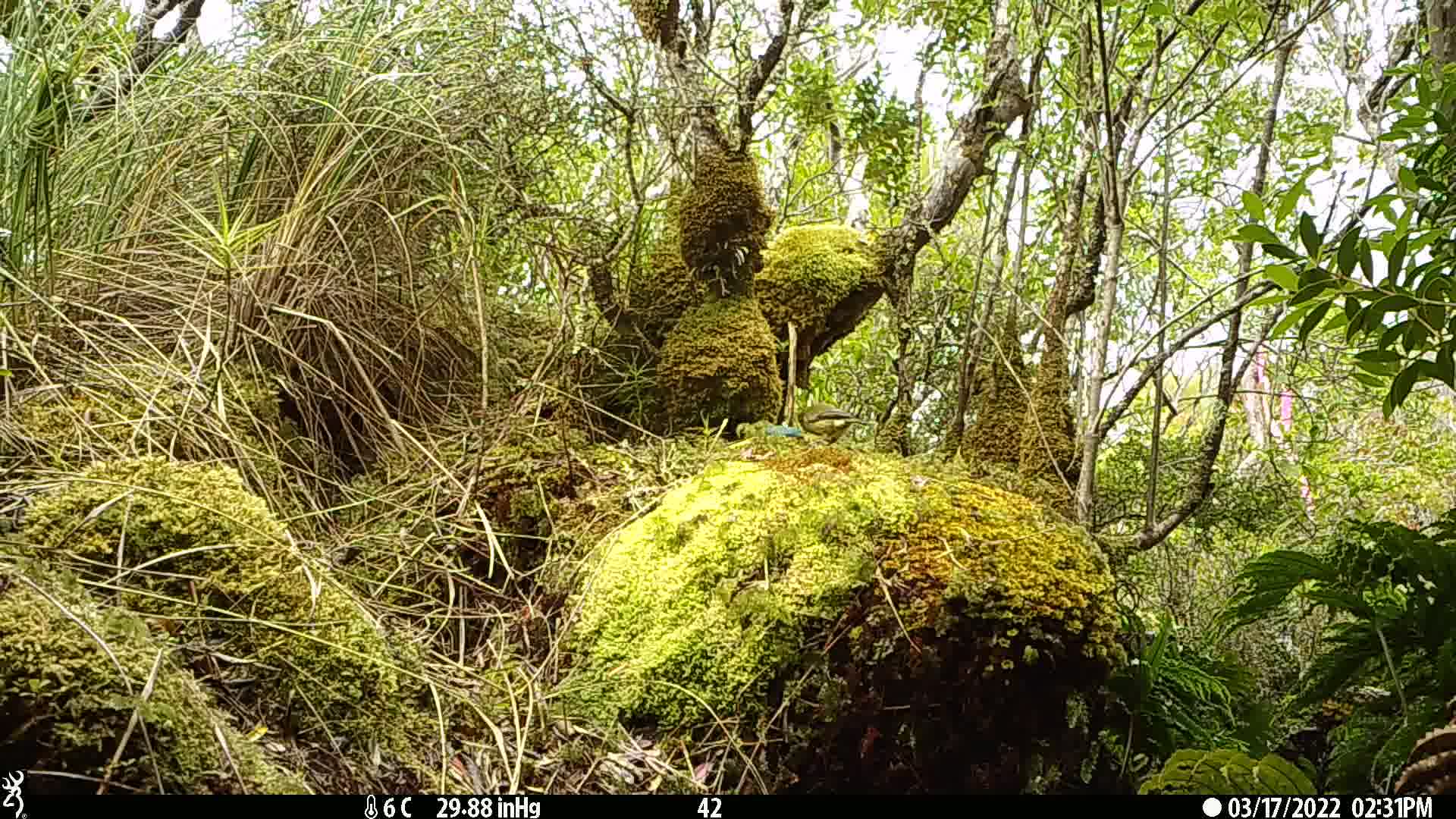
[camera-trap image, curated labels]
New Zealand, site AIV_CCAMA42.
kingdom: Animalia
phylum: Chordata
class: Aves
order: Passeriformes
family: Meliphagidae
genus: Anthornis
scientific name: Anthornis melanura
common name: new zealand bellbird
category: bellbird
Bellbird (new zealand bellbird) (Anthornis melanura).